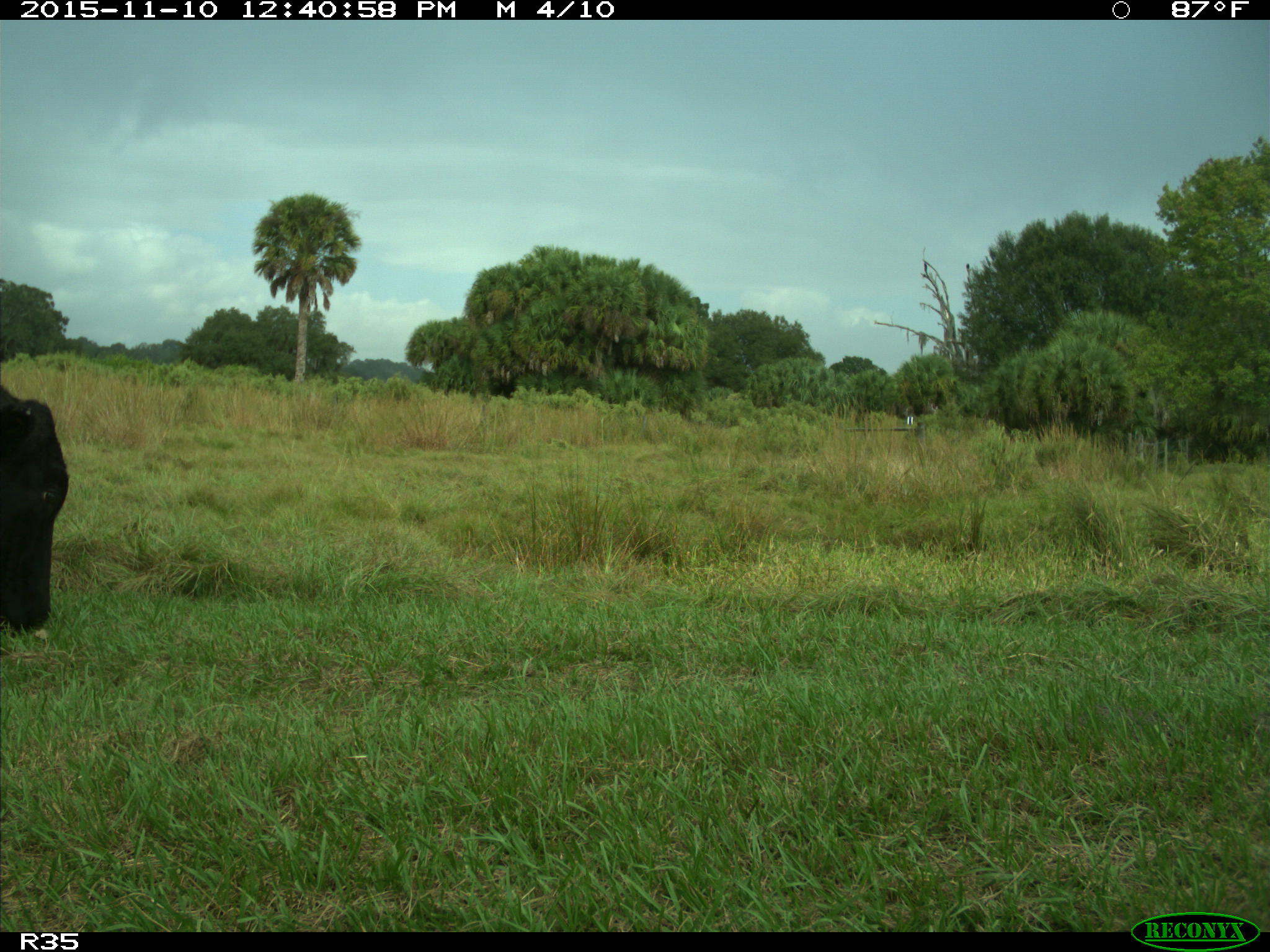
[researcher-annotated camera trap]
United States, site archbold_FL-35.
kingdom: Animalia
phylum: Chordata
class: Mammalia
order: Artiodactyla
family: Bovidae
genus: Bos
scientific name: Bos taurus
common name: domestic cow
Bos taurus (domestic cow).